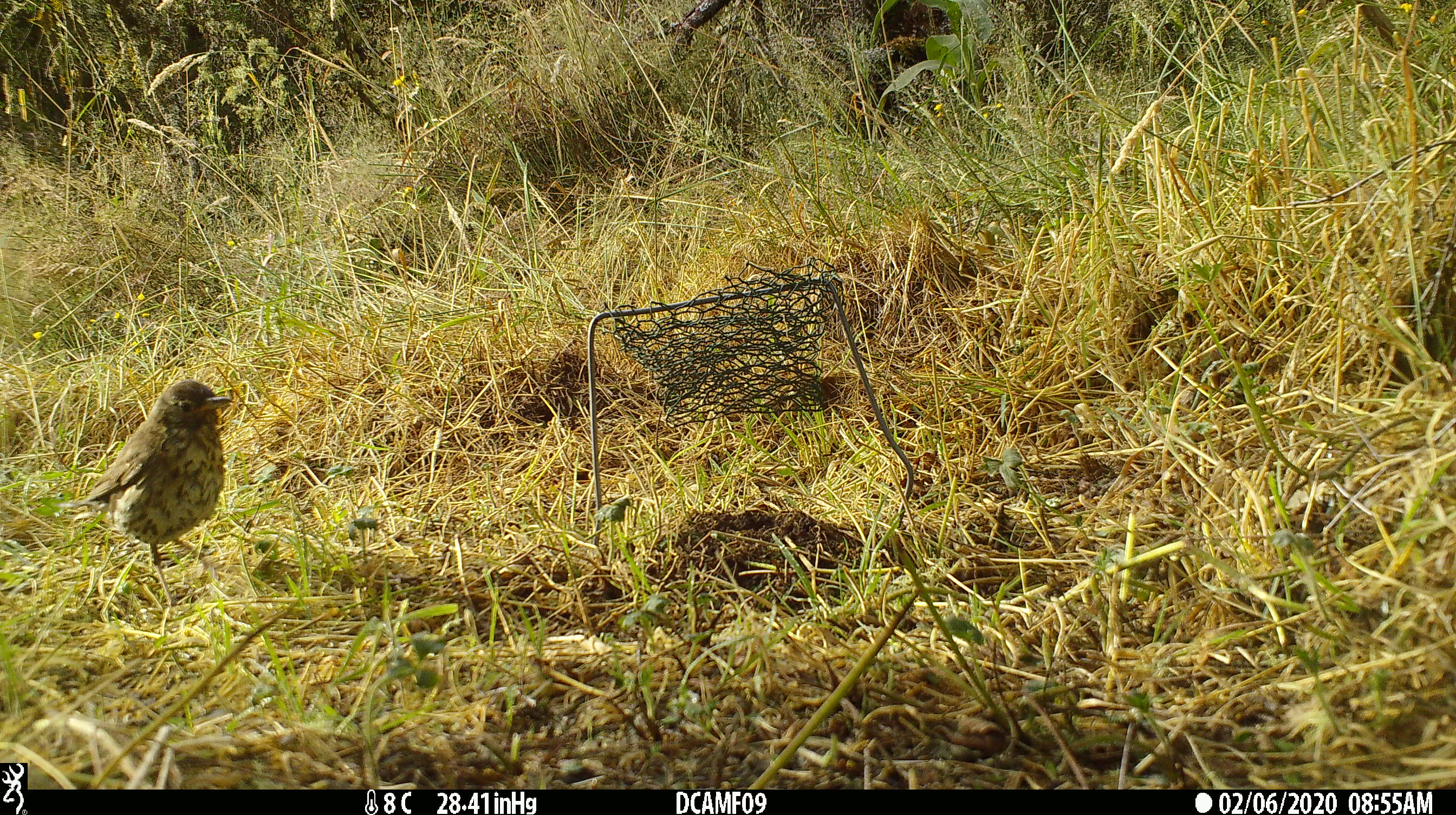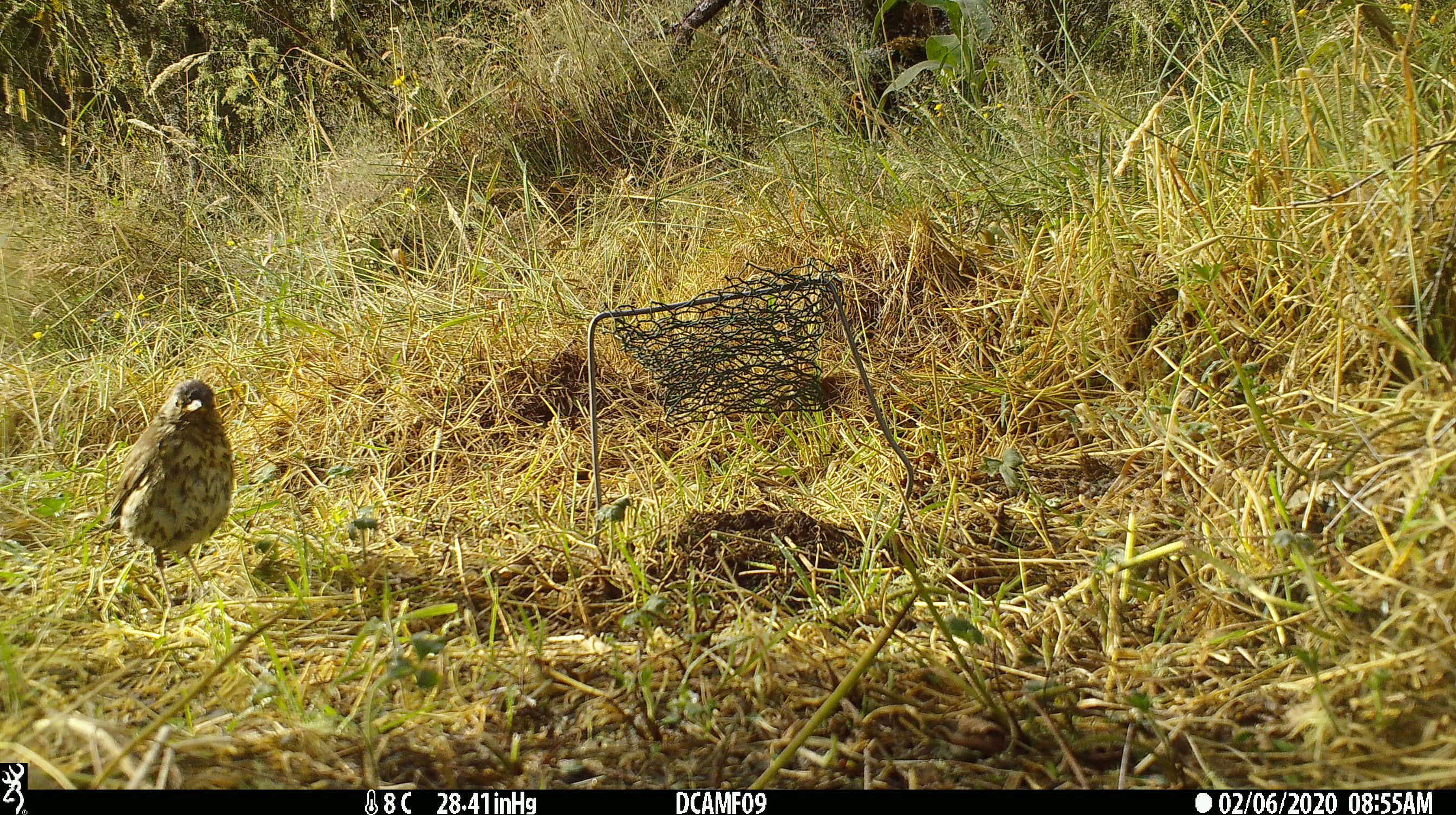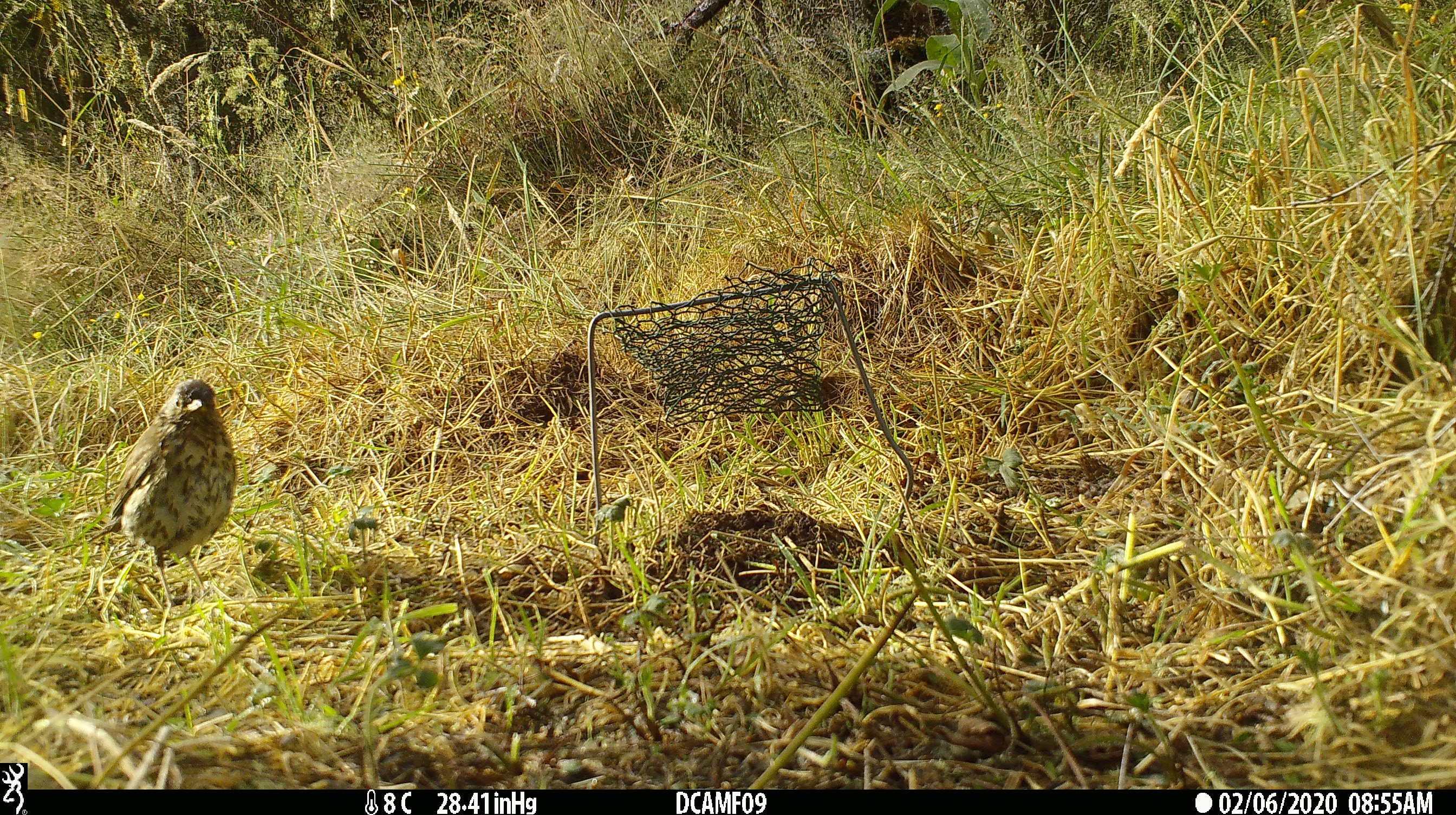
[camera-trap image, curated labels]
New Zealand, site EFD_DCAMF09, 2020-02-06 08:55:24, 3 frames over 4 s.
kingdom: Animalia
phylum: Chordata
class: Aves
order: Passeriformes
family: Turdidae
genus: Turdus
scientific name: Turdus philomelos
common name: song thrush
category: thrush